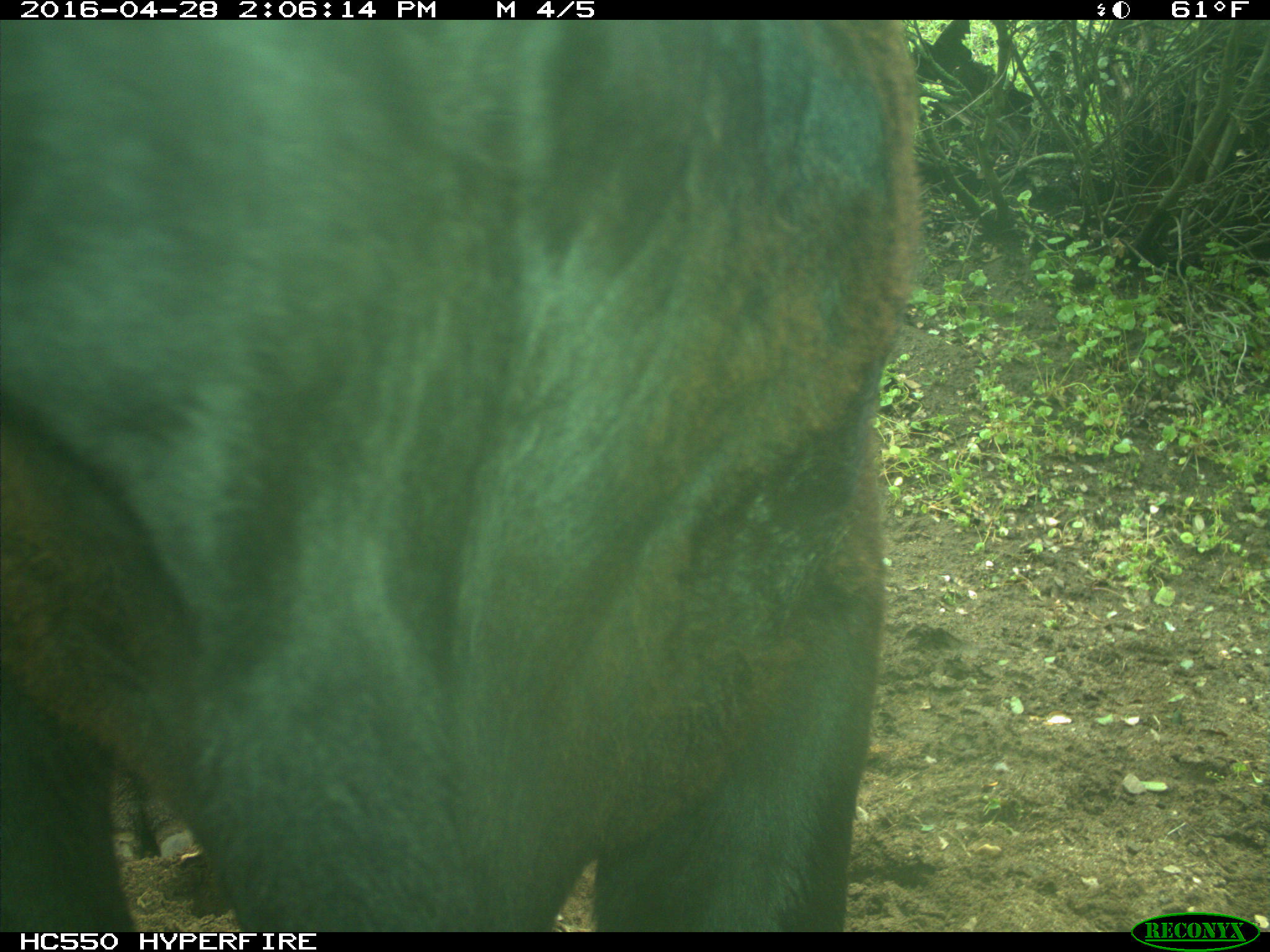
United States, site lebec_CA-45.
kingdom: Animalia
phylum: Chordata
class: Mammalia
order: Artiodactyla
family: Bovidae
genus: Bos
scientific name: Bos taurus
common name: domestic cow